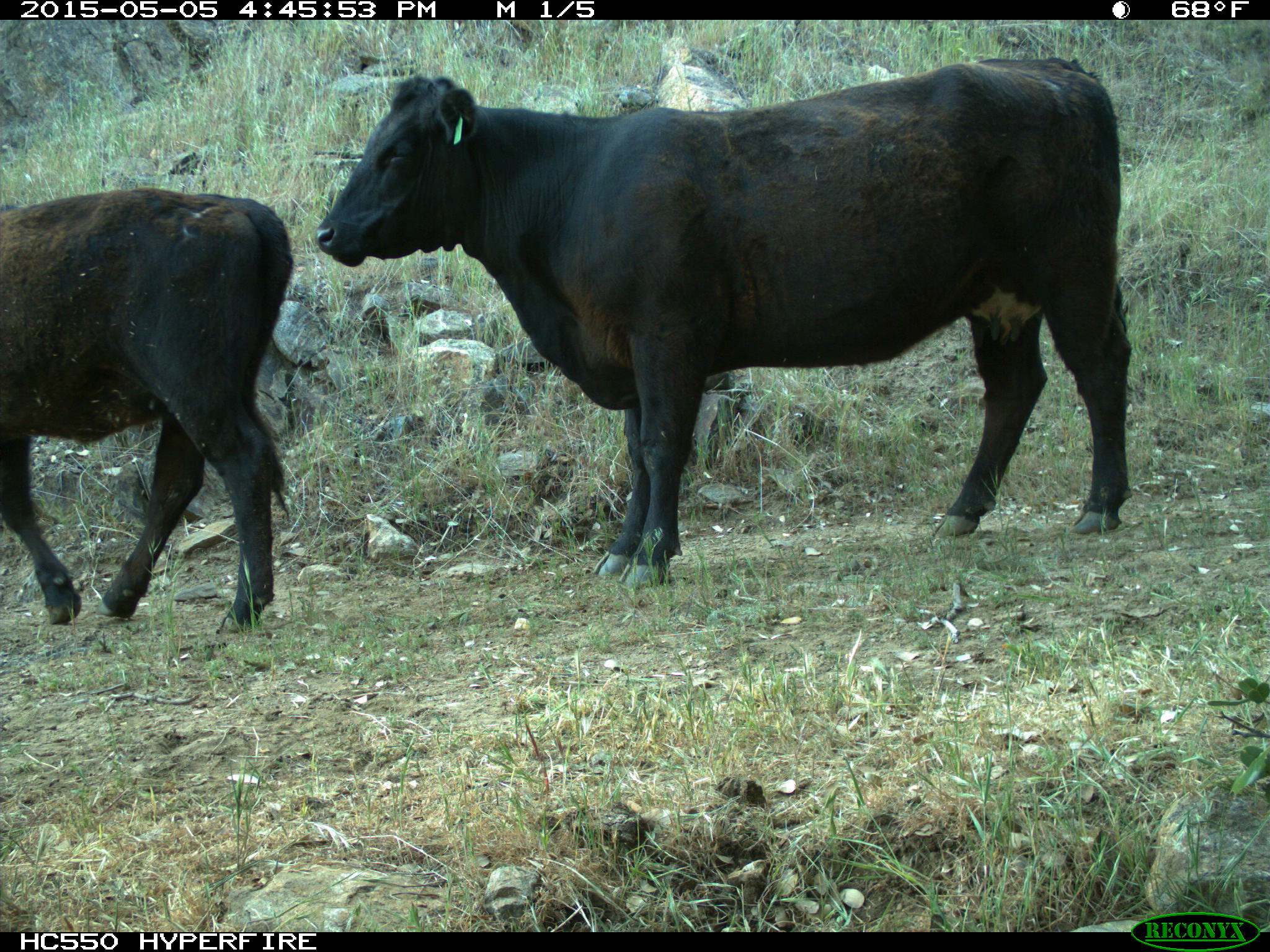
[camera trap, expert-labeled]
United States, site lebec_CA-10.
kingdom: Animalia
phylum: Chordata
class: Mammalia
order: Artiodactyla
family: Bovidae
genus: Bos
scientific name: Bos taurus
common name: domestic cow